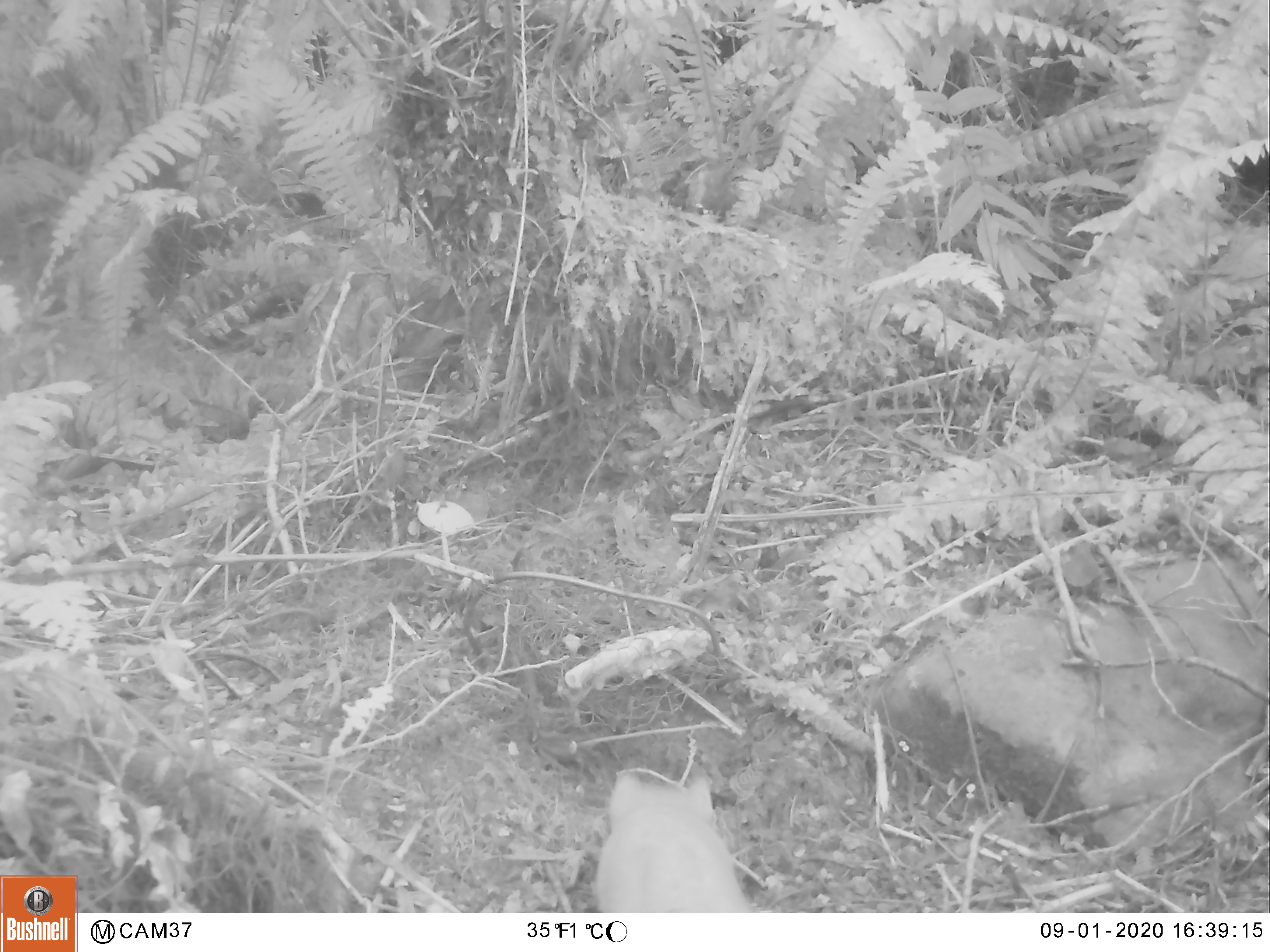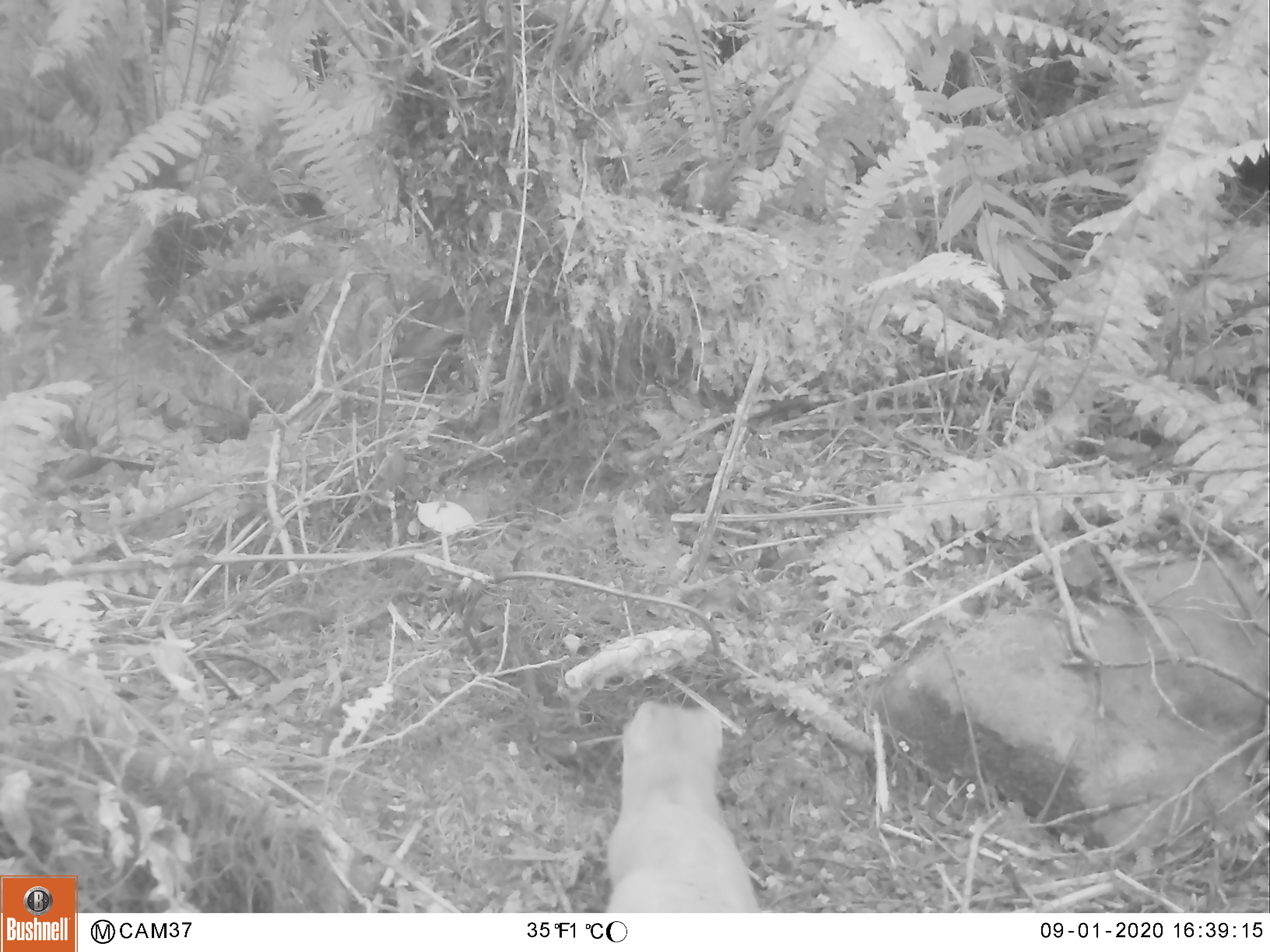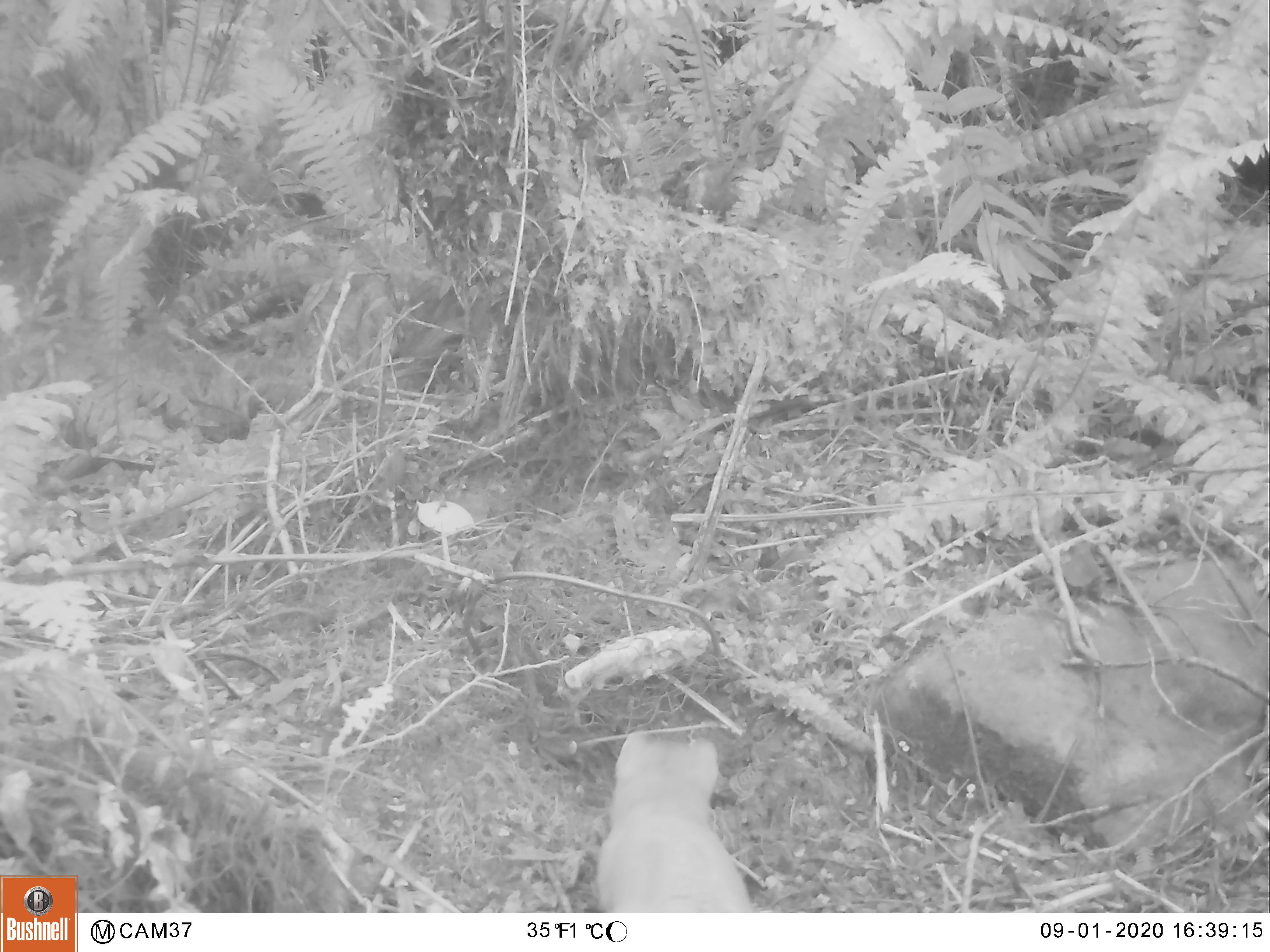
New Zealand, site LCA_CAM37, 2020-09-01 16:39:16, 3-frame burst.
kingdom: Animalia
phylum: Chordata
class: Mammalia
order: Carnivora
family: Mustelidae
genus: Mustela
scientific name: Mustela erminea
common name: stoat